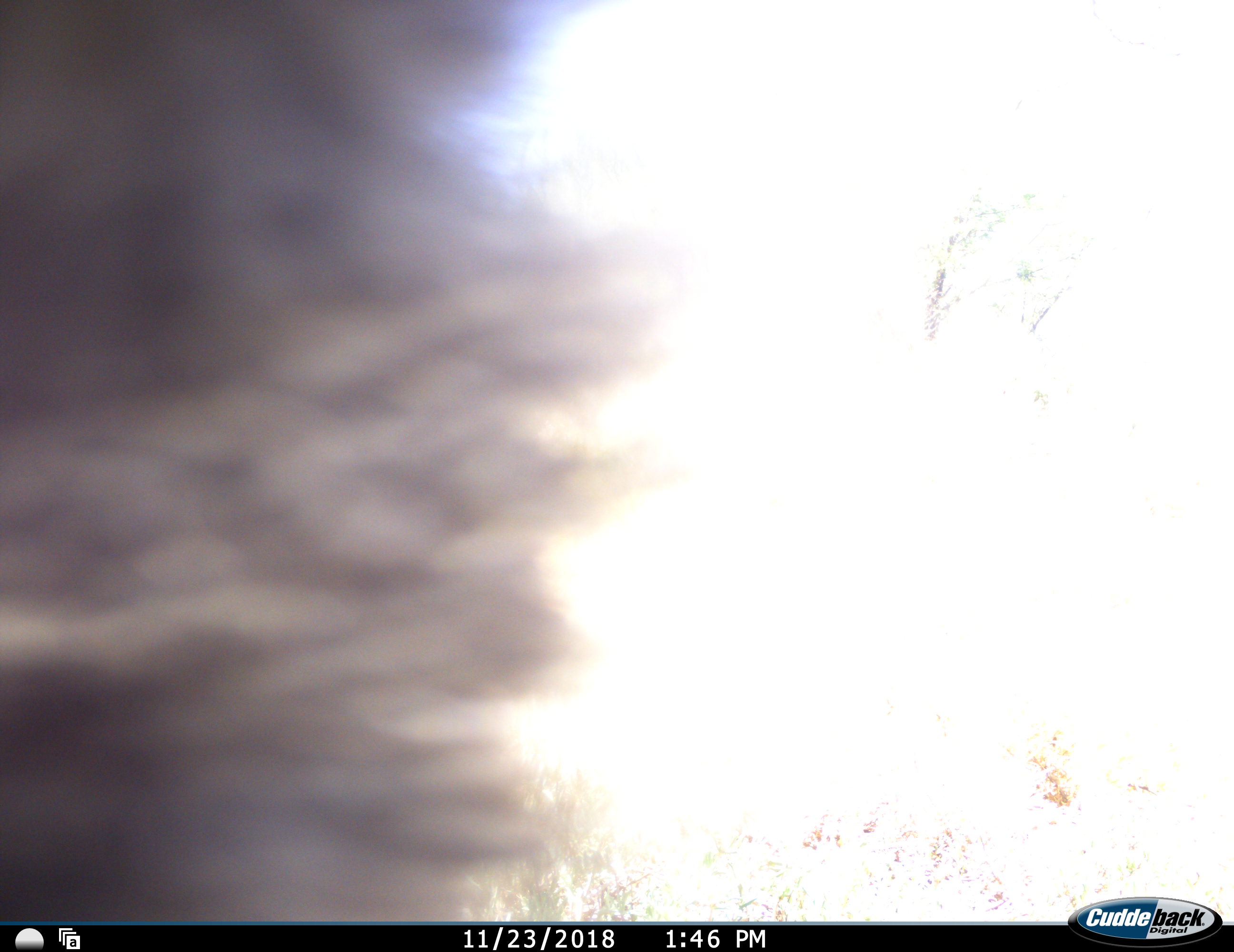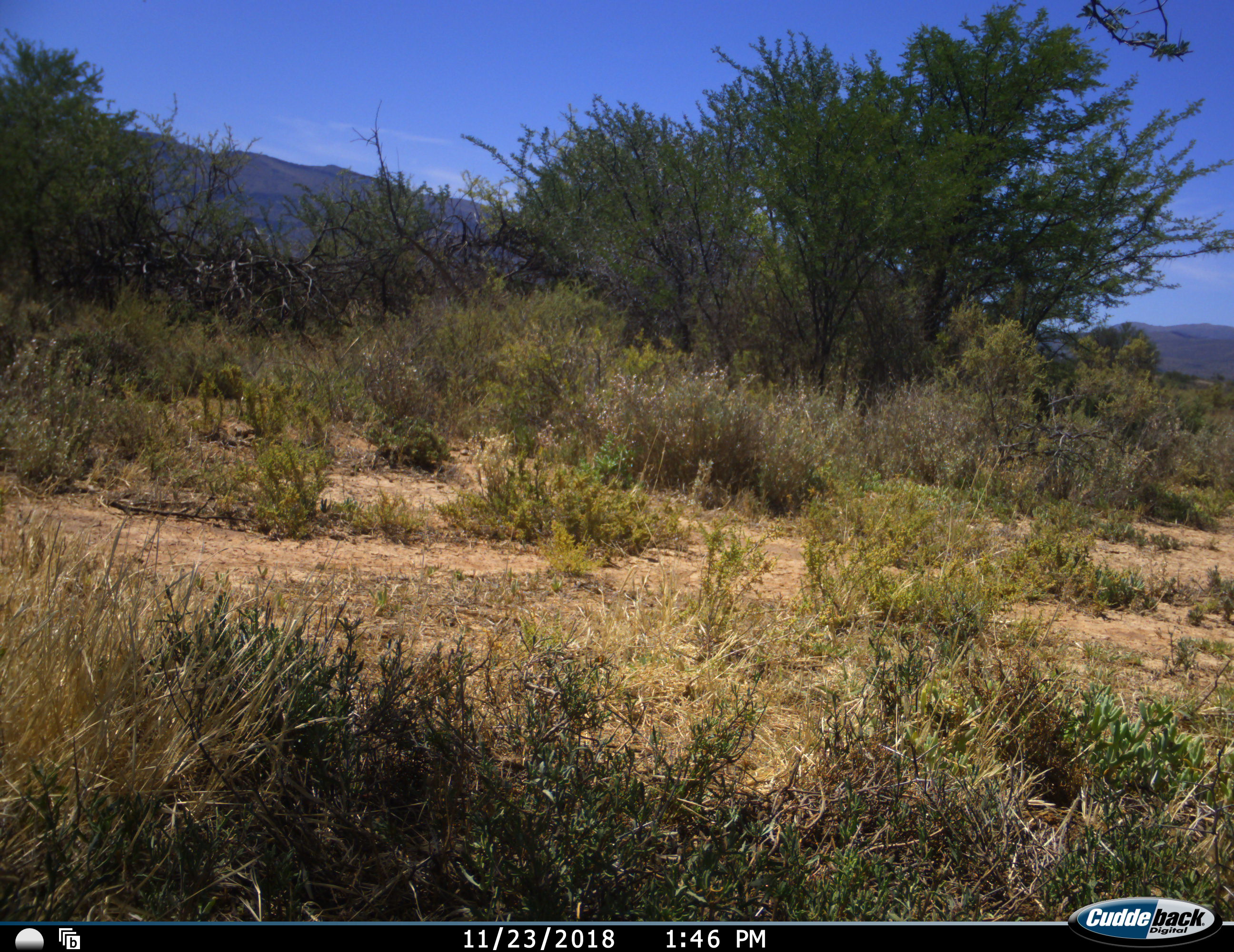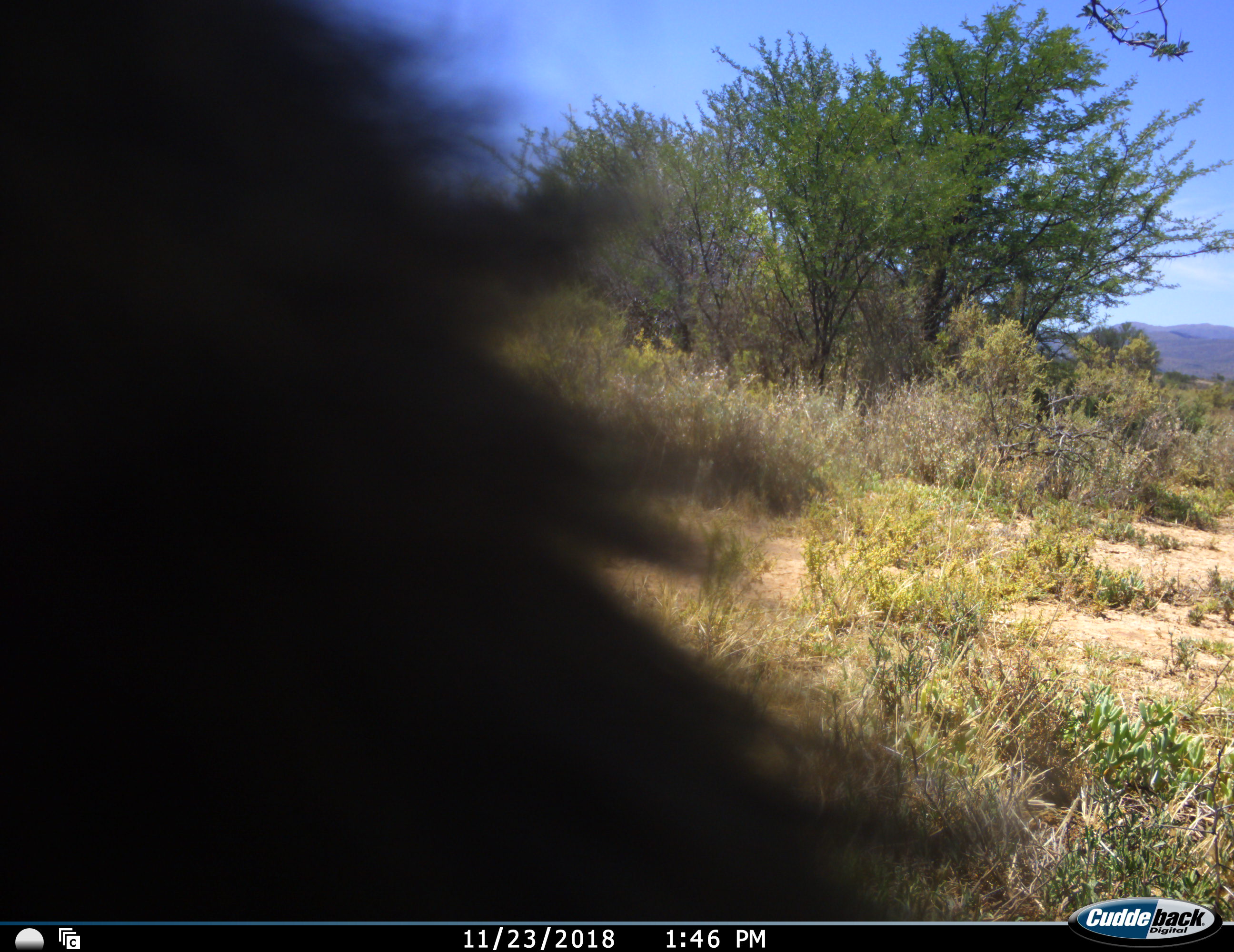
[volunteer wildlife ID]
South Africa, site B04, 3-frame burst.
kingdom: Animalia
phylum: Chordata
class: Mammalia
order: Primates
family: Cercopithecidae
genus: Chlorocebus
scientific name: Chlorocebus pygerythrus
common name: vervet monkey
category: monkeyvervet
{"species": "monkeyvervet (vervet monkey) (Chlorocebus pygerythrus)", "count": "1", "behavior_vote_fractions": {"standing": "20%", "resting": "0%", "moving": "80%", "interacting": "20%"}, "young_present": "0%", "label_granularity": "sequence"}